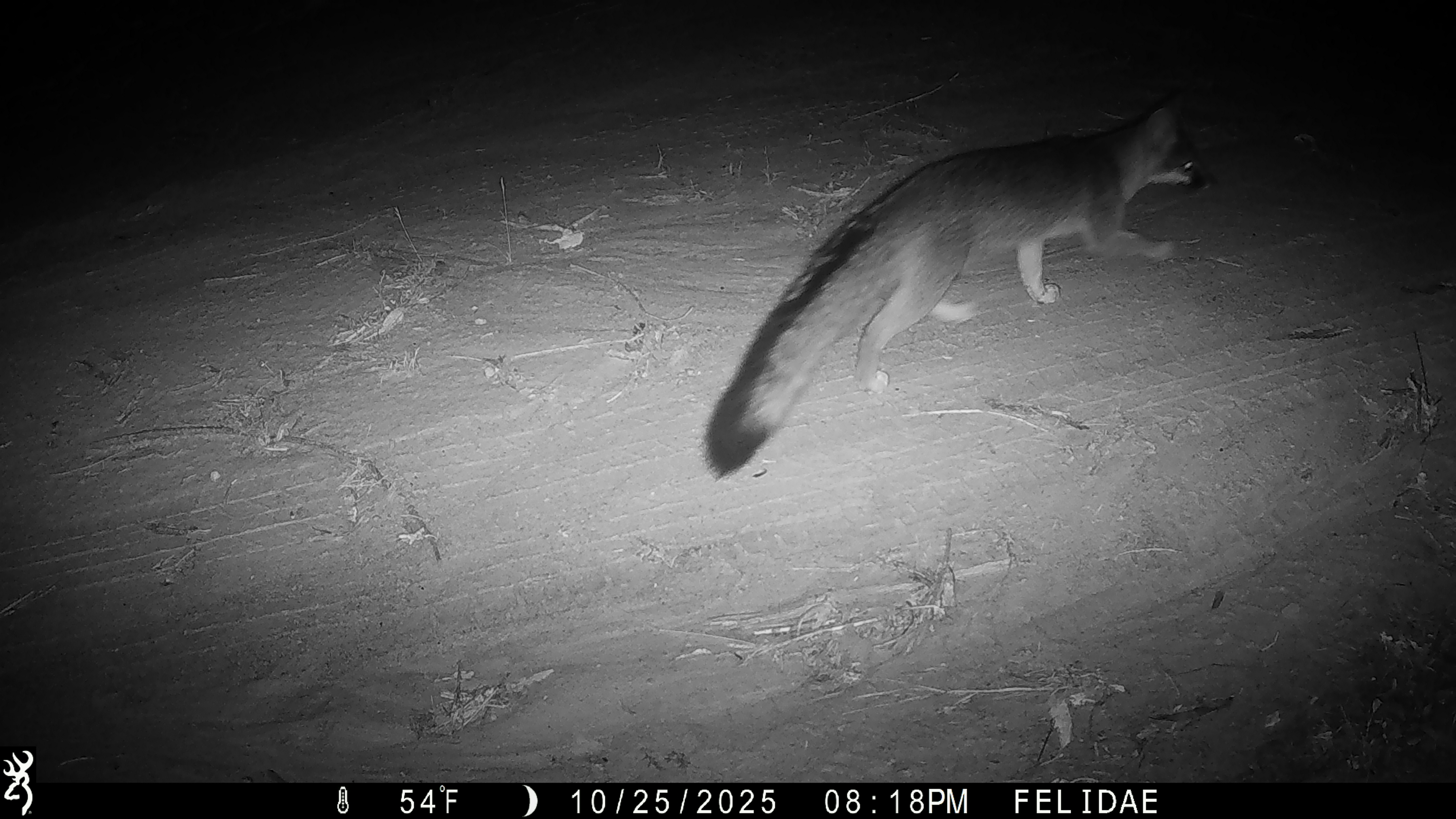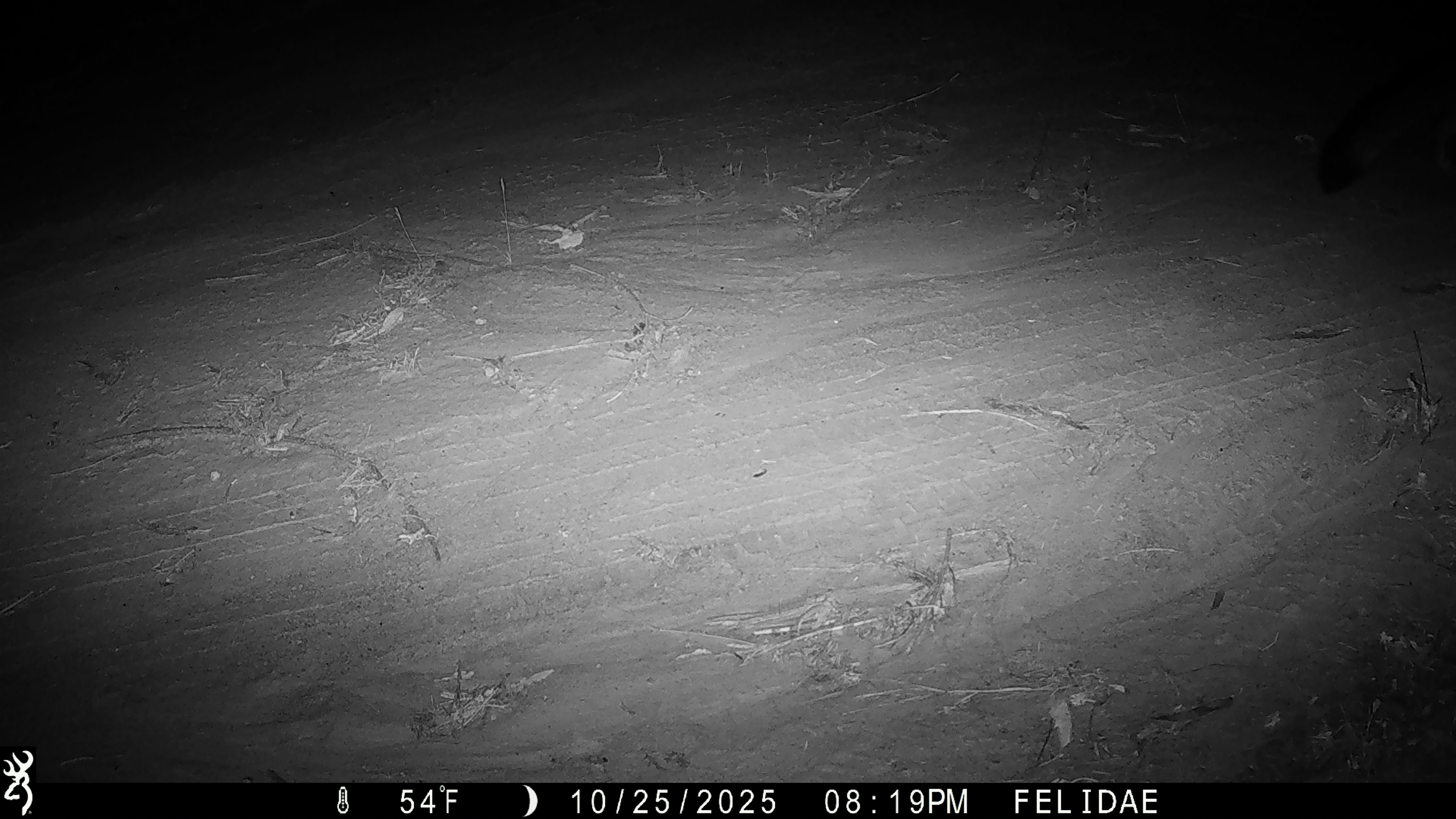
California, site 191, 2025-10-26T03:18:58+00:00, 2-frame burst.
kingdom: Animalia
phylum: Chordata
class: Mammalia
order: Carnivora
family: Canidae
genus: Urocyon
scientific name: Urocyon cinereoargenteus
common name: gray fox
Gray fox (Urocyon cinereoargenteus).